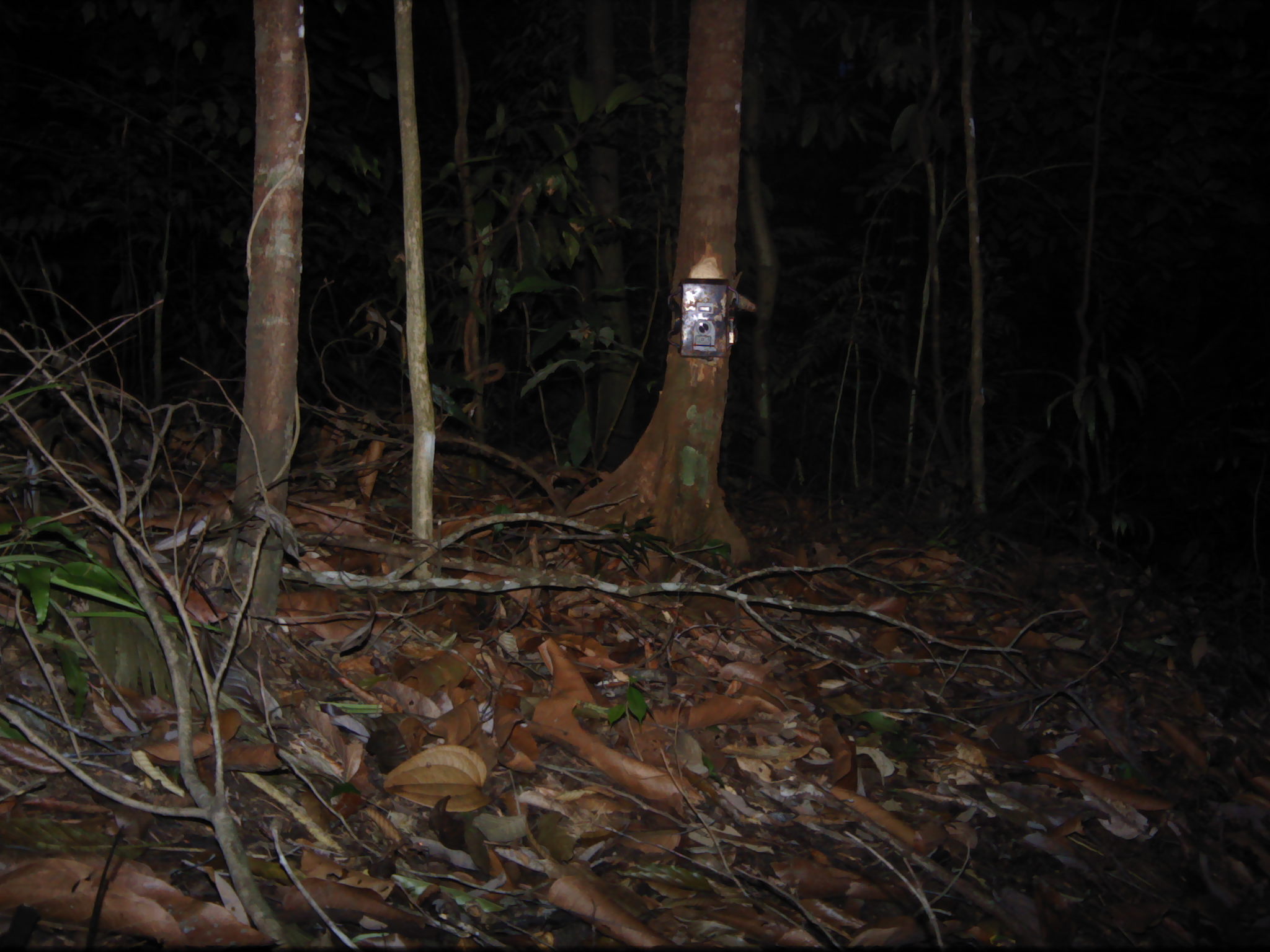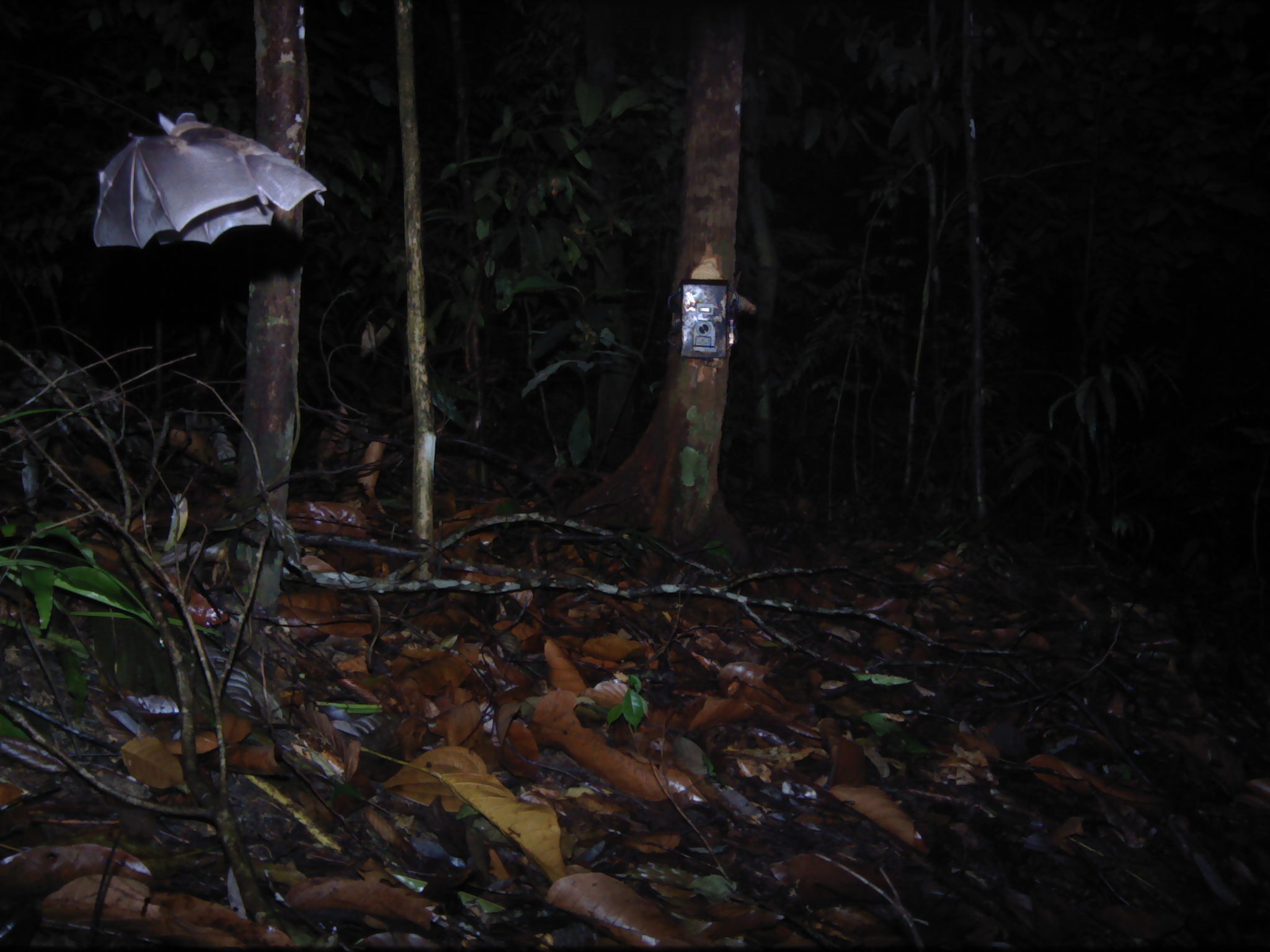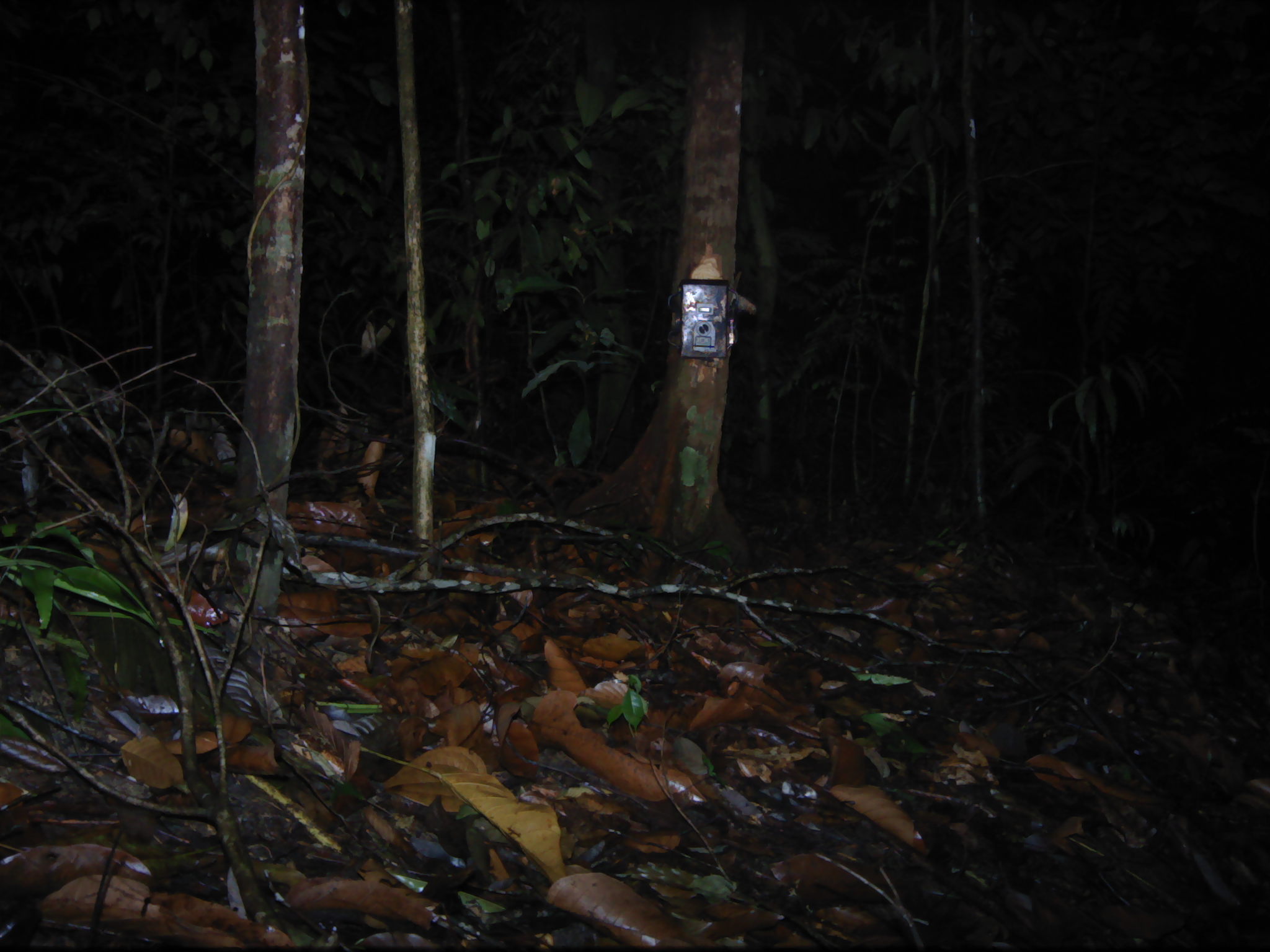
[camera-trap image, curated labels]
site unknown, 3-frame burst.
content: unidentified animal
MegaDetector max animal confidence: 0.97